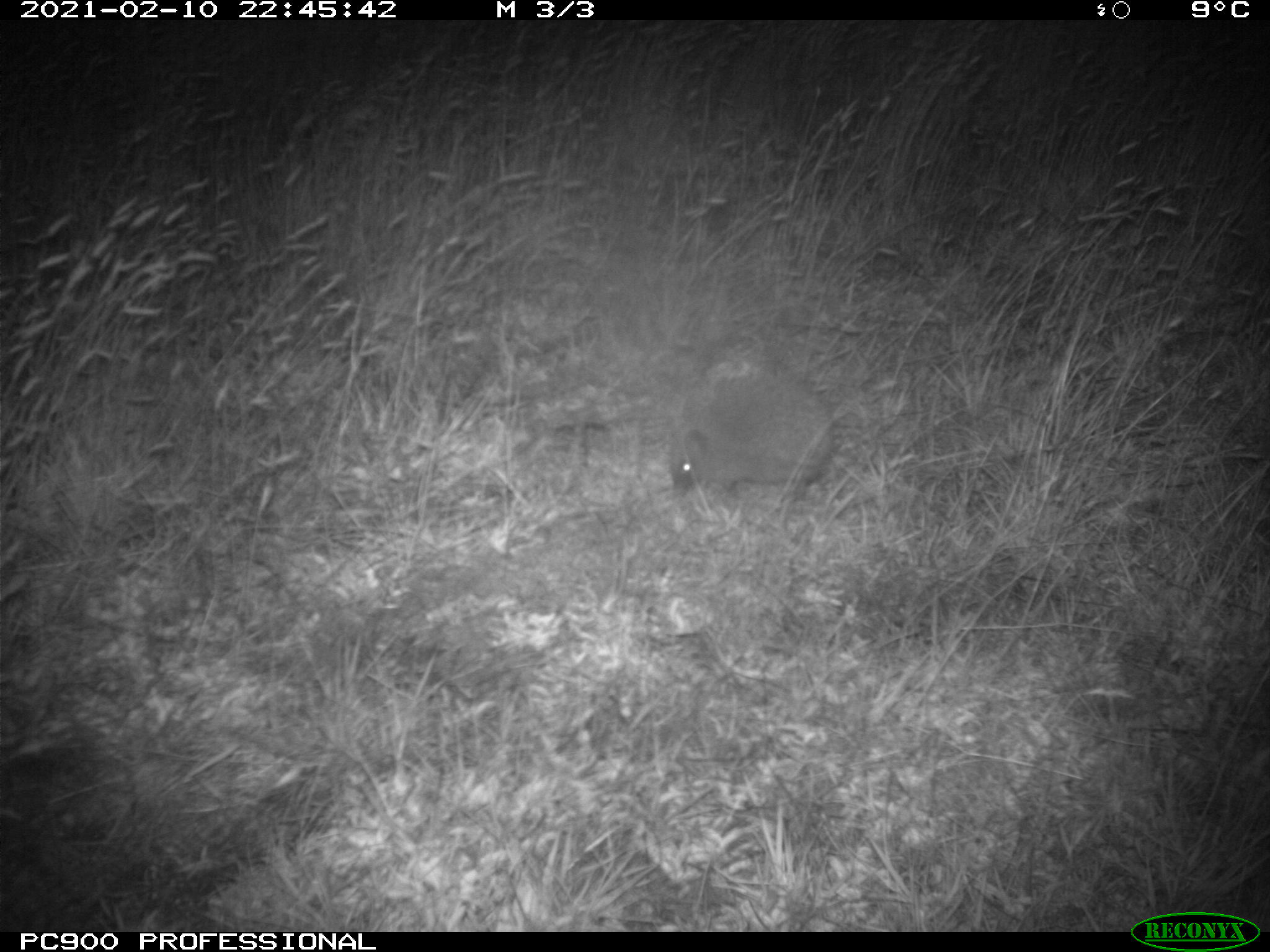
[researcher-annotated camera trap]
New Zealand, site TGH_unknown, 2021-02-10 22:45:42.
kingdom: Animalia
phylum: Chordata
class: Mammalia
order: Eulipotyphla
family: Erinaceidae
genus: Erinaceus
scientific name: Erinaceus europaeus europaeus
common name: european hedgehog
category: hedgehog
Hedgehog (european hedgehog) (Erinaceus europaeus europaeus).